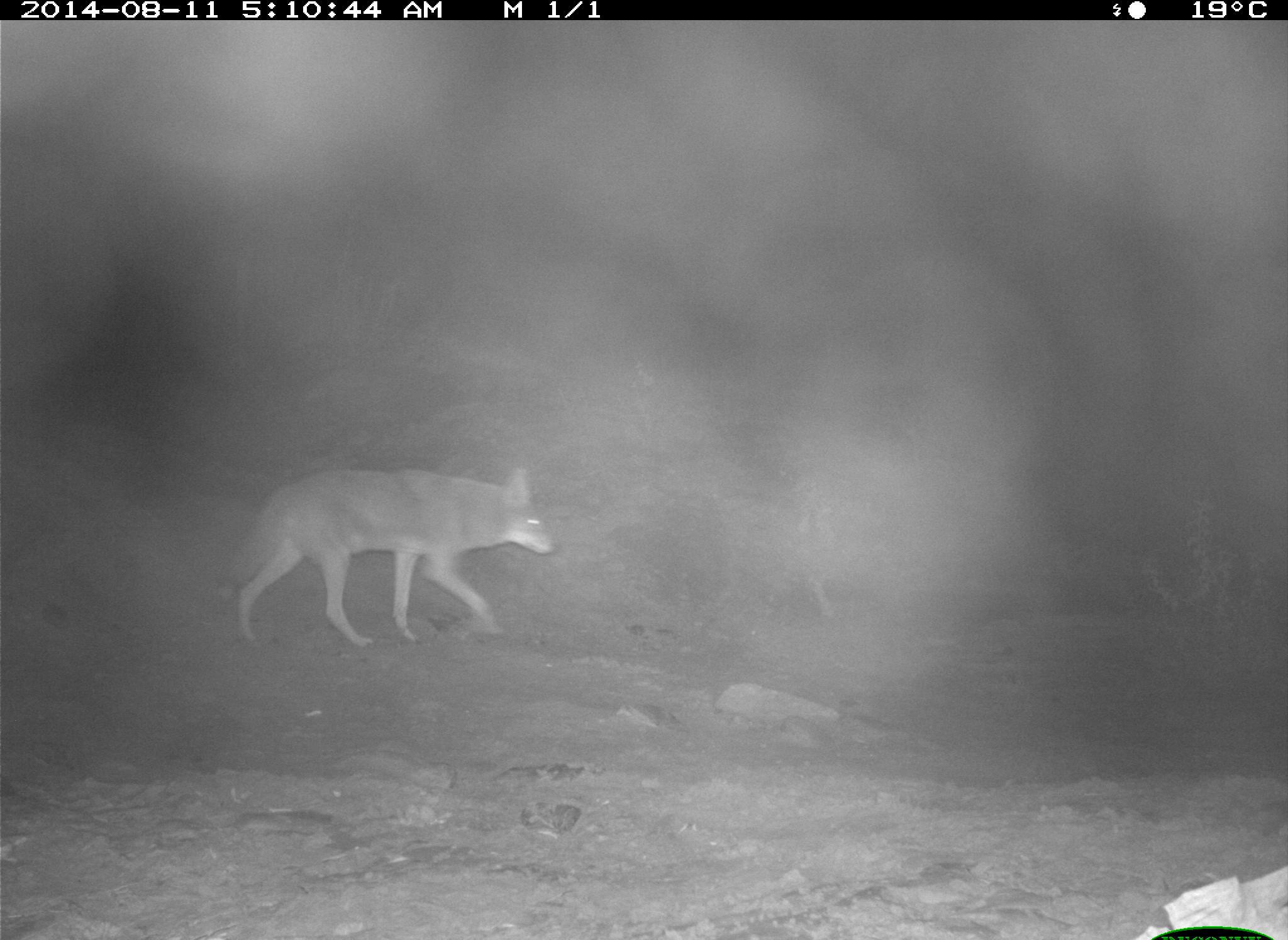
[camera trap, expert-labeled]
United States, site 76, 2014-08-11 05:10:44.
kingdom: Animalia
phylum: Chordata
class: Mammalia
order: Carnivora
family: Canidae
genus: Canis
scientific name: Canis latrans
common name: coyote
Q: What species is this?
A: Coyote (Canis latrans).